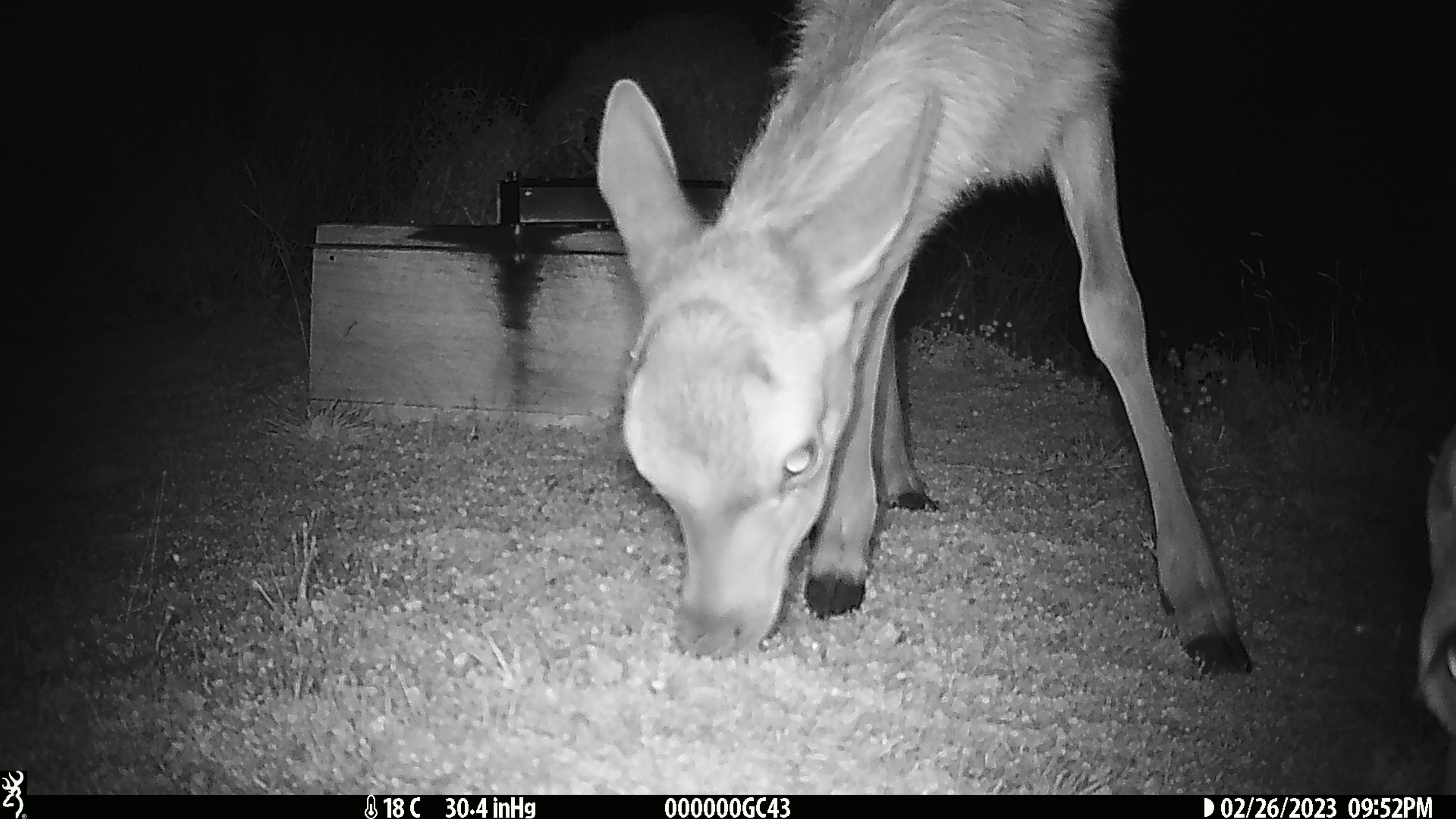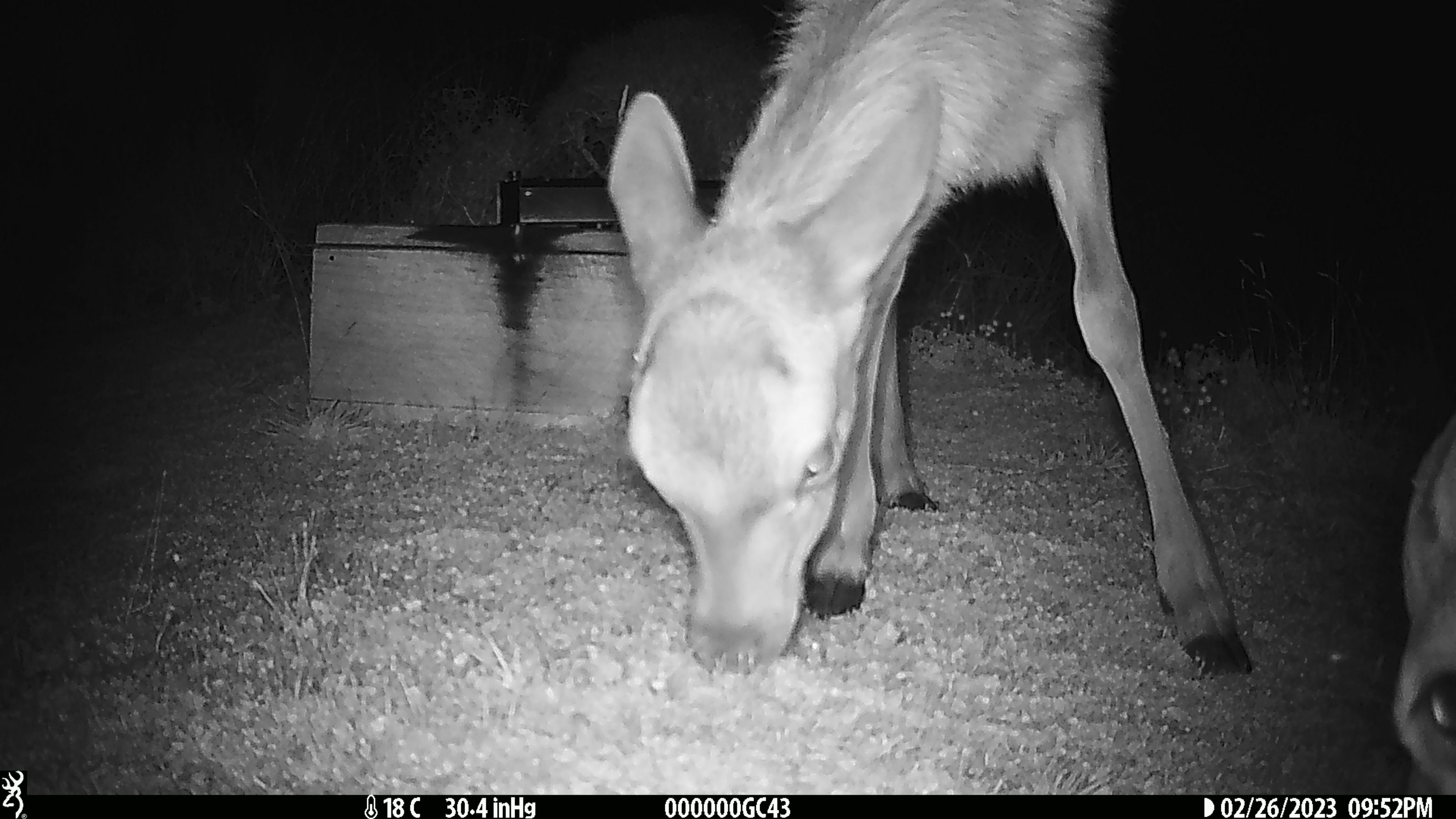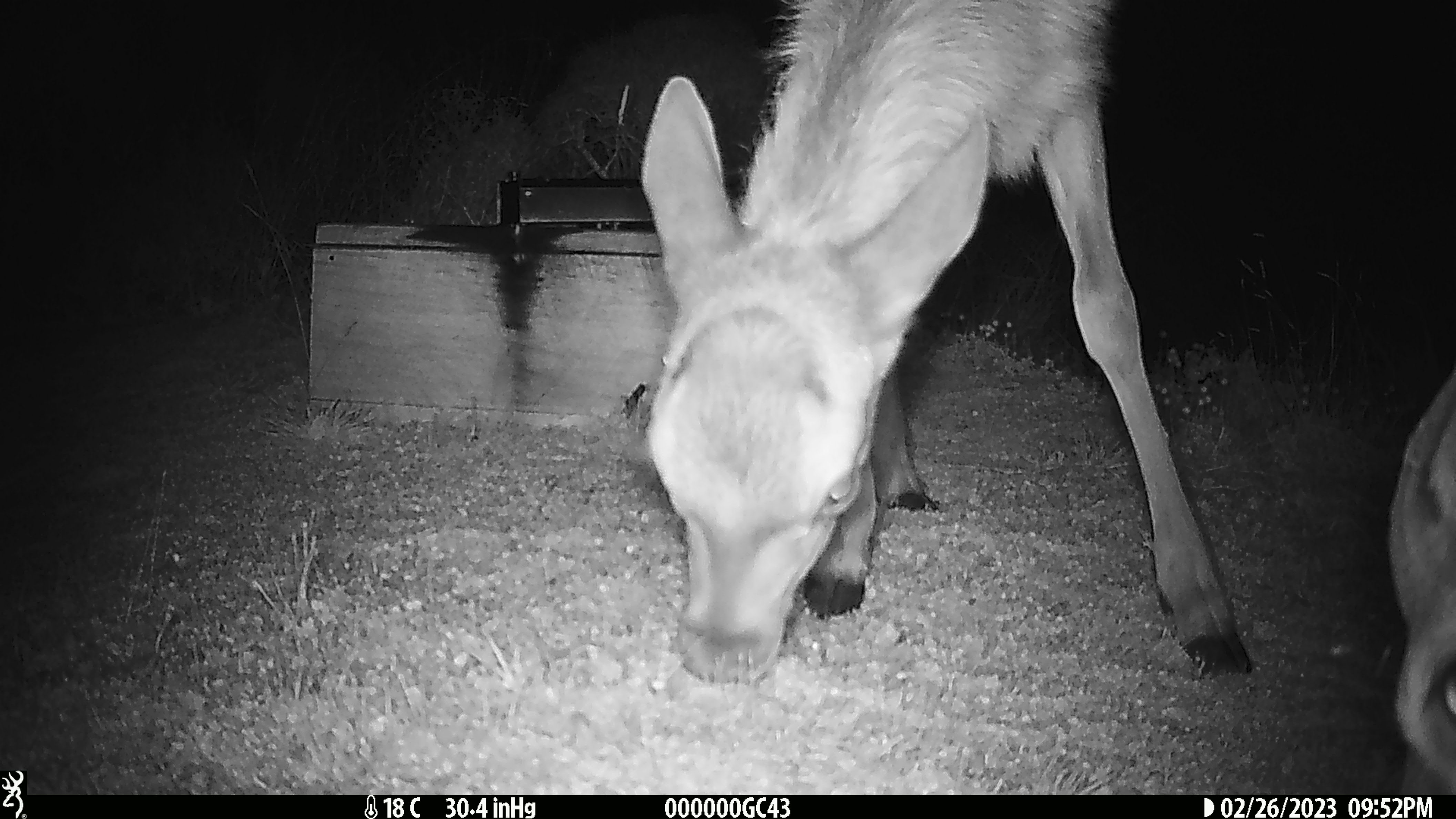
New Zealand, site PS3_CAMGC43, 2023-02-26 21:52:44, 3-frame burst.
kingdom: Animalia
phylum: Chordata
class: Mammalia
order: Artiodactyla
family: Cervidae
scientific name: Cervidae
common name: deer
Deer (Cervidae).